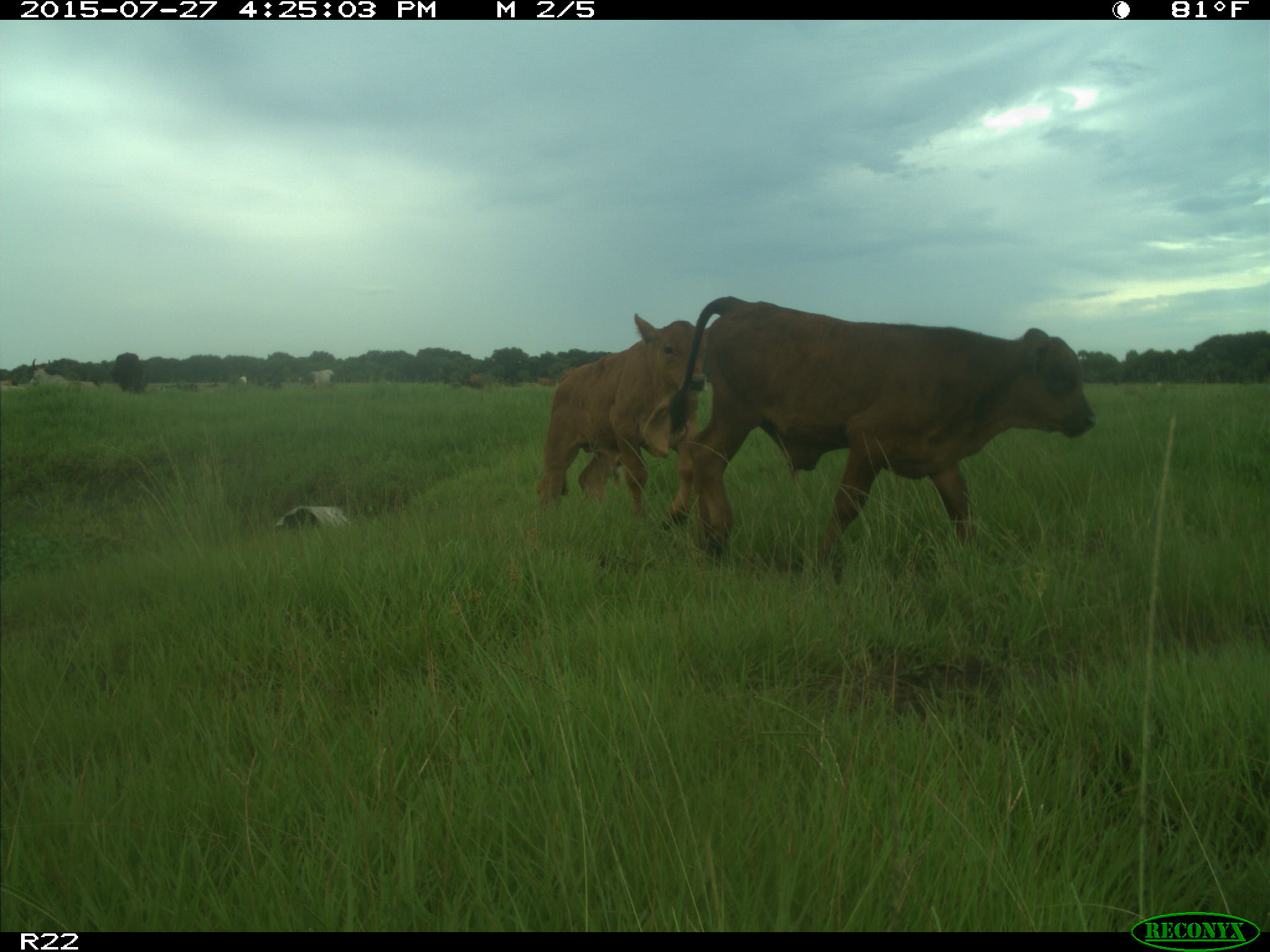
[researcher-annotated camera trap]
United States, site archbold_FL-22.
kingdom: Animalia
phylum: Chordata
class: Mammalia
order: Artiodactyla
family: Bovidae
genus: Bos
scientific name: Bos taurus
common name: domestic cow